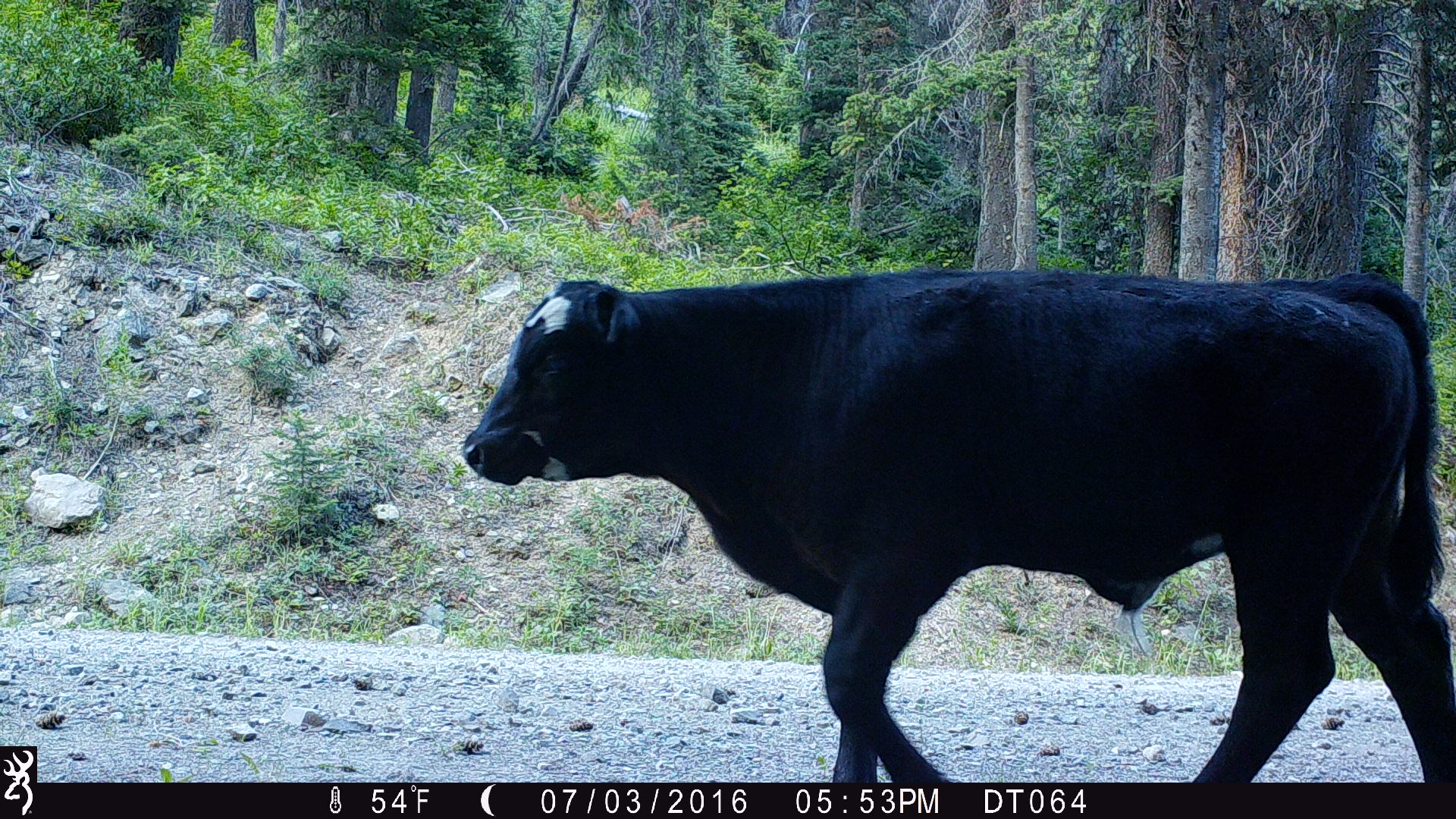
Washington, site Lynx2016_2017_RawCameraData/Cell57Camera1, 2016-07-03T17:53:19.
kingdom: Animalia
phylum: Chordata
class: Mammalia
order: Artiodactyla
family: Bovidae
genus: Bos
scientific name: Bos taurus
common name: domestic cattle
Domestic cattle (Bos taurus). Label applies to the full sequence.